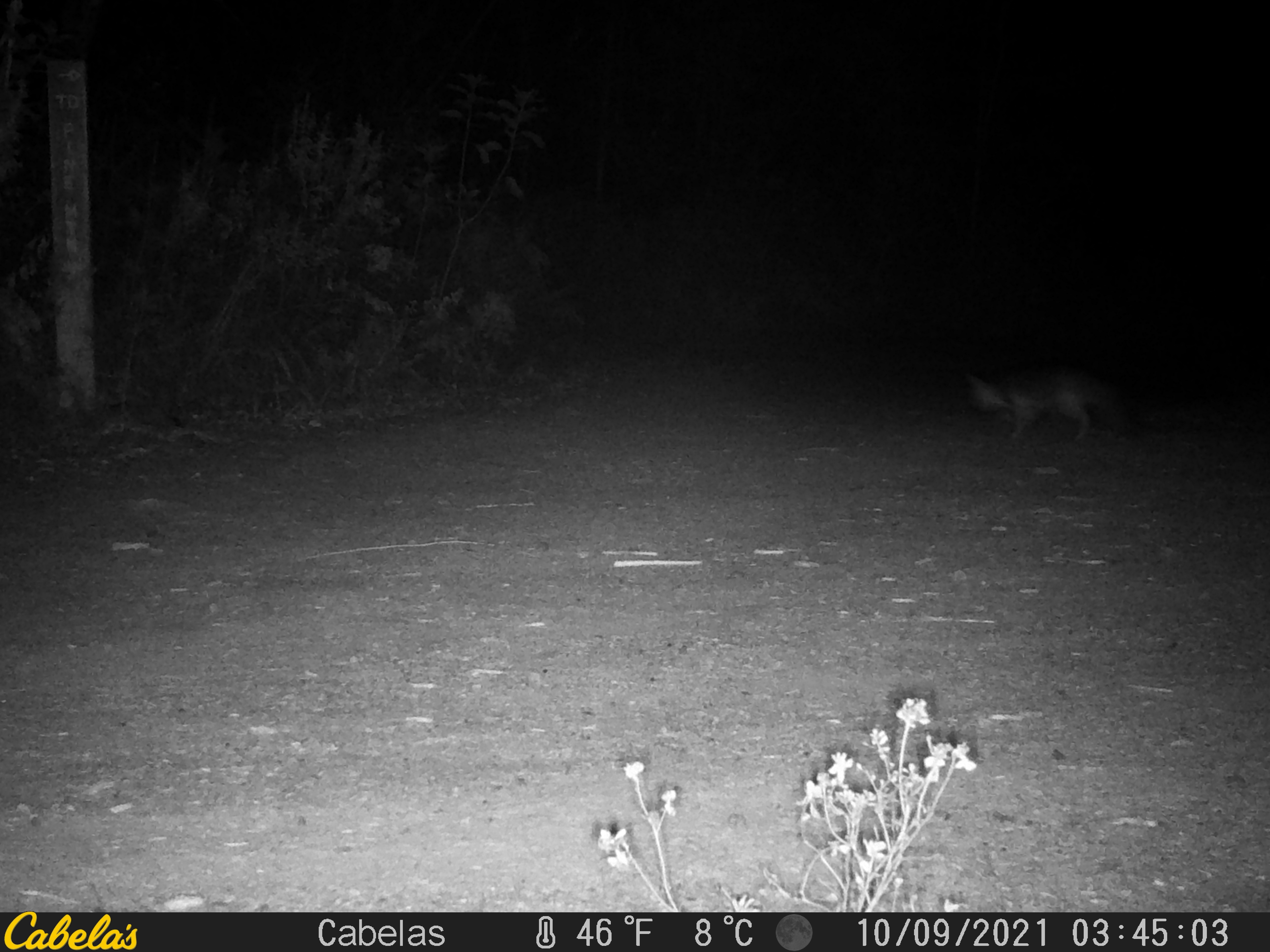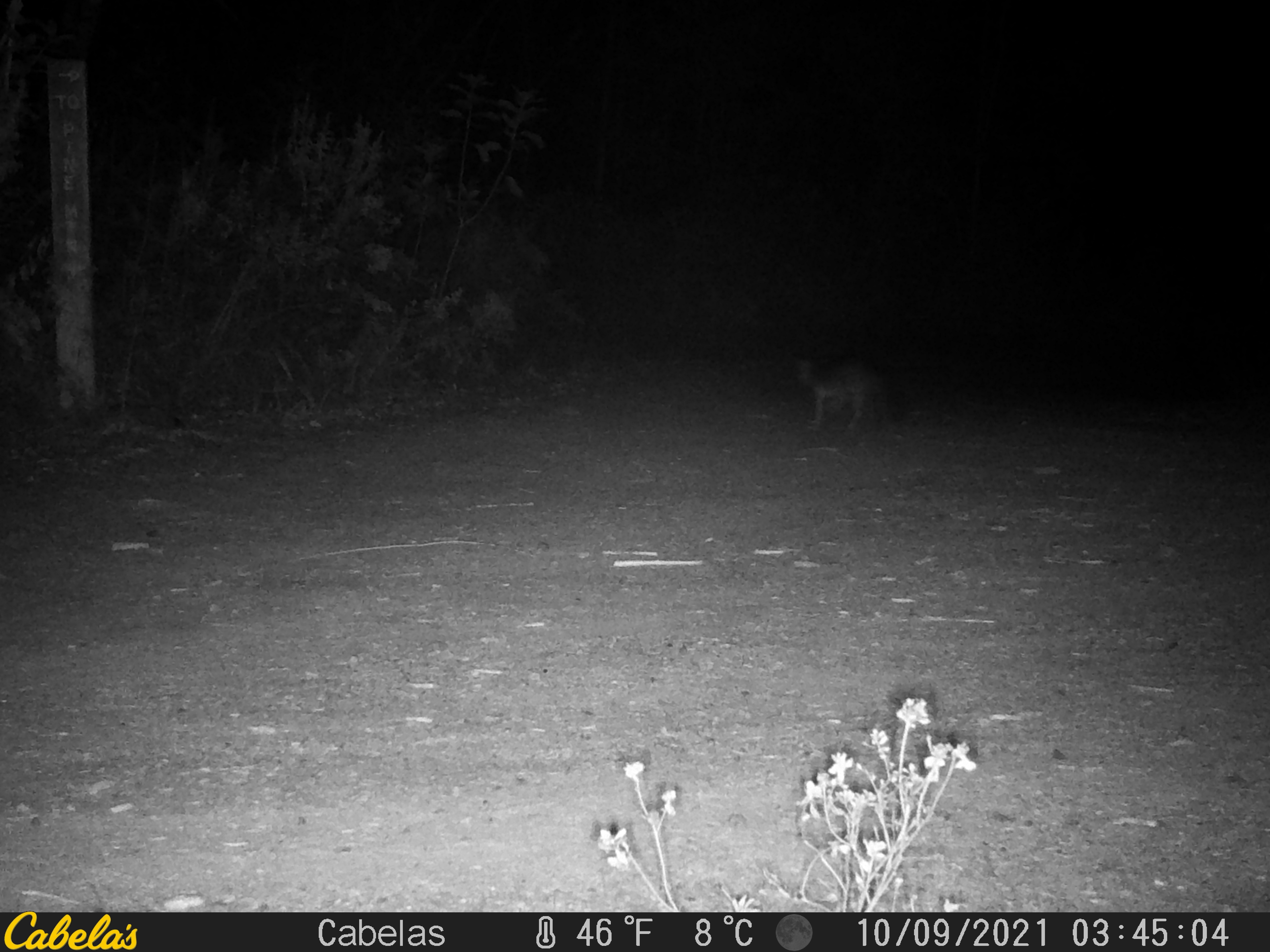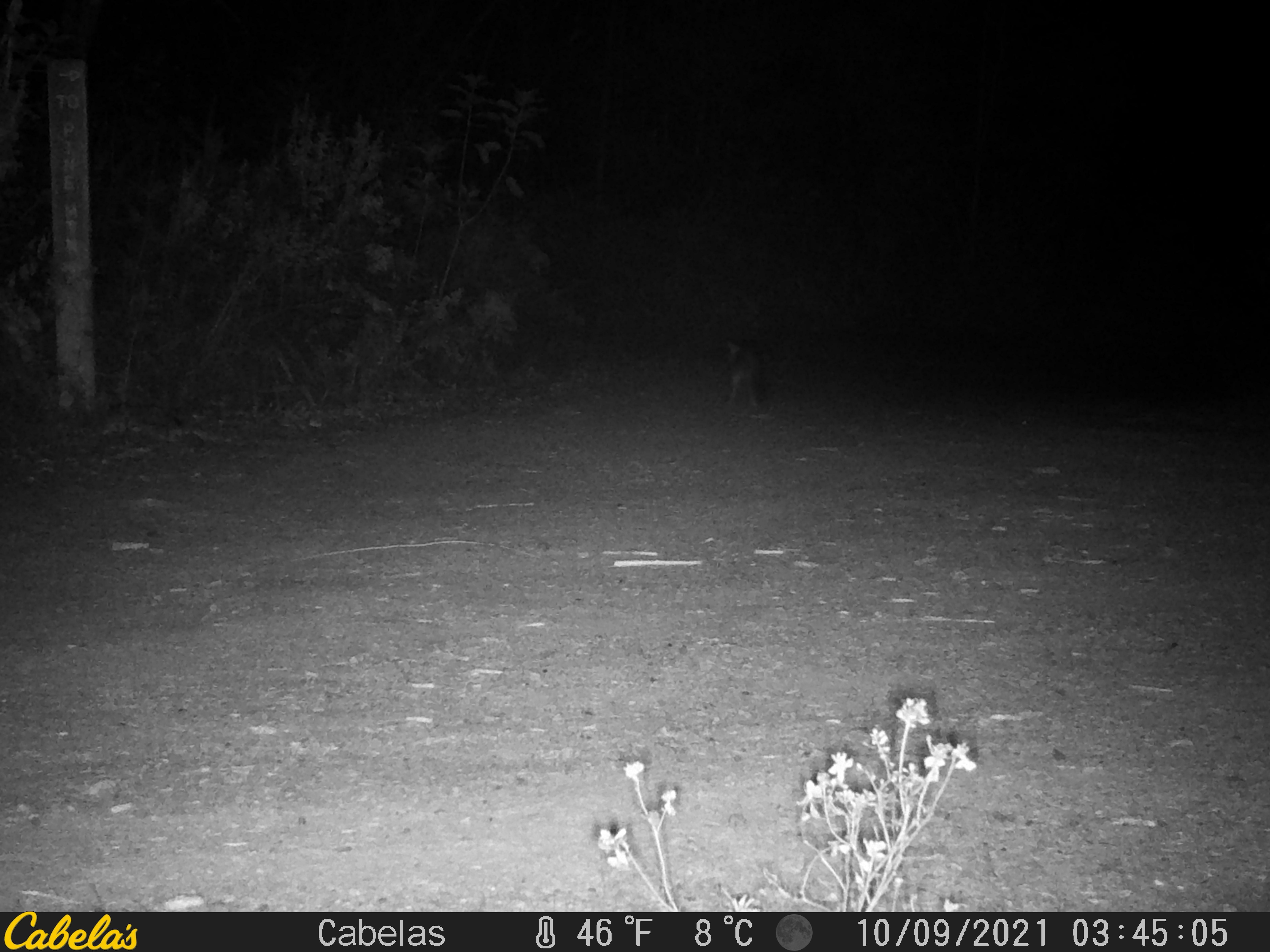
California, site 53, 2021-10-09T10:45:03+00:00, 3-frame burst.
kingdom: Animalia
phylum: Chordata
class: Mammalia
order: Carnivora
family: Canidae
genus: Urocyon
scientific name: Urocyon cinereoargenteus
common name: gray fox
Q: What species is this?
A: Gray fox (Urocyon cinereoargenteus).